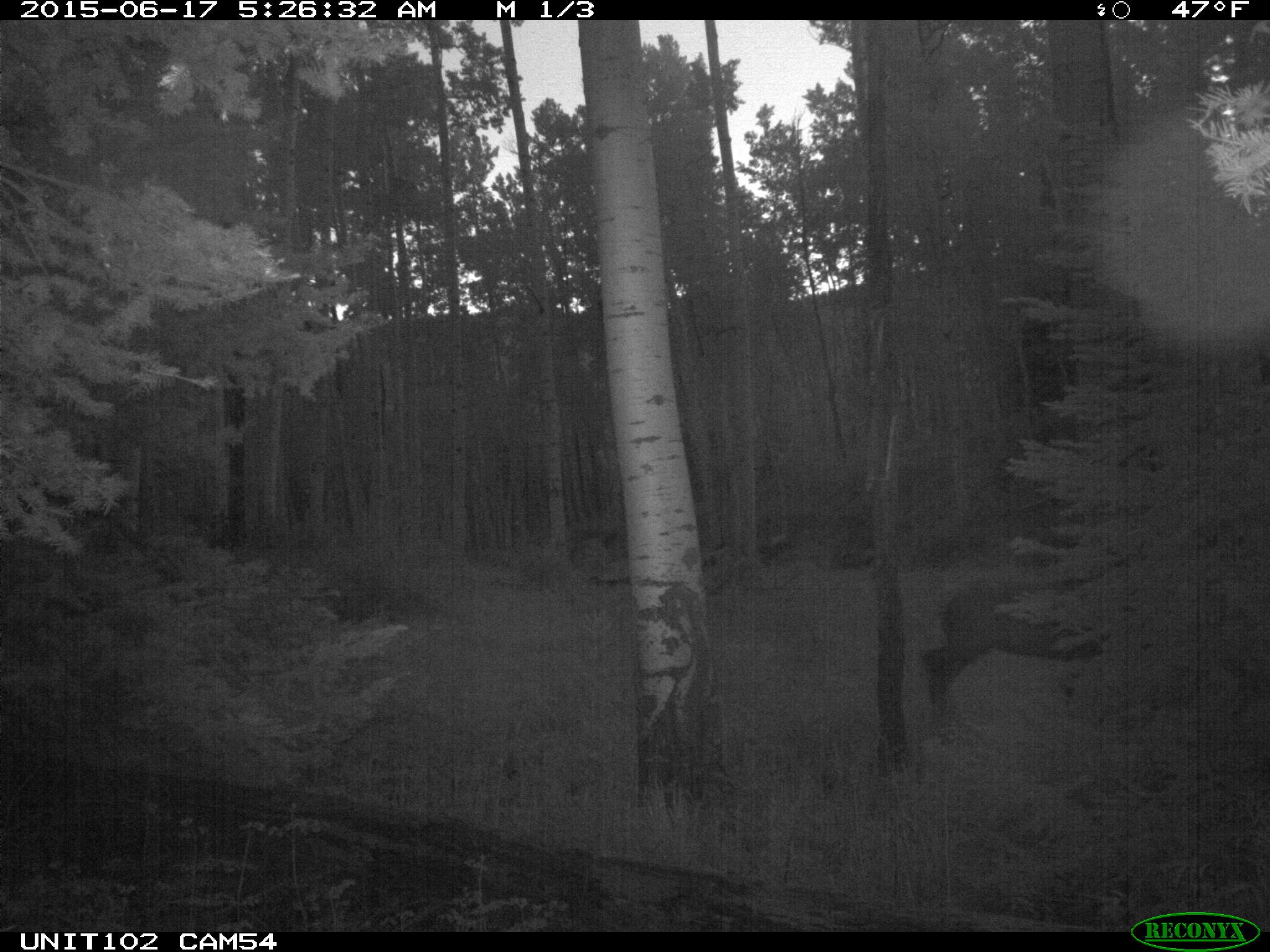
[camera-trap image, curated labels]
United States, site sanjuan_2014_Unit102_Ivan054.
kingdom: Animalia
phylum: Chordata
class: Mammalia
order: Artiodactyla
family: Cervidae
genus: Cervus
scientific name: Cervus elaphus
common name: red deer